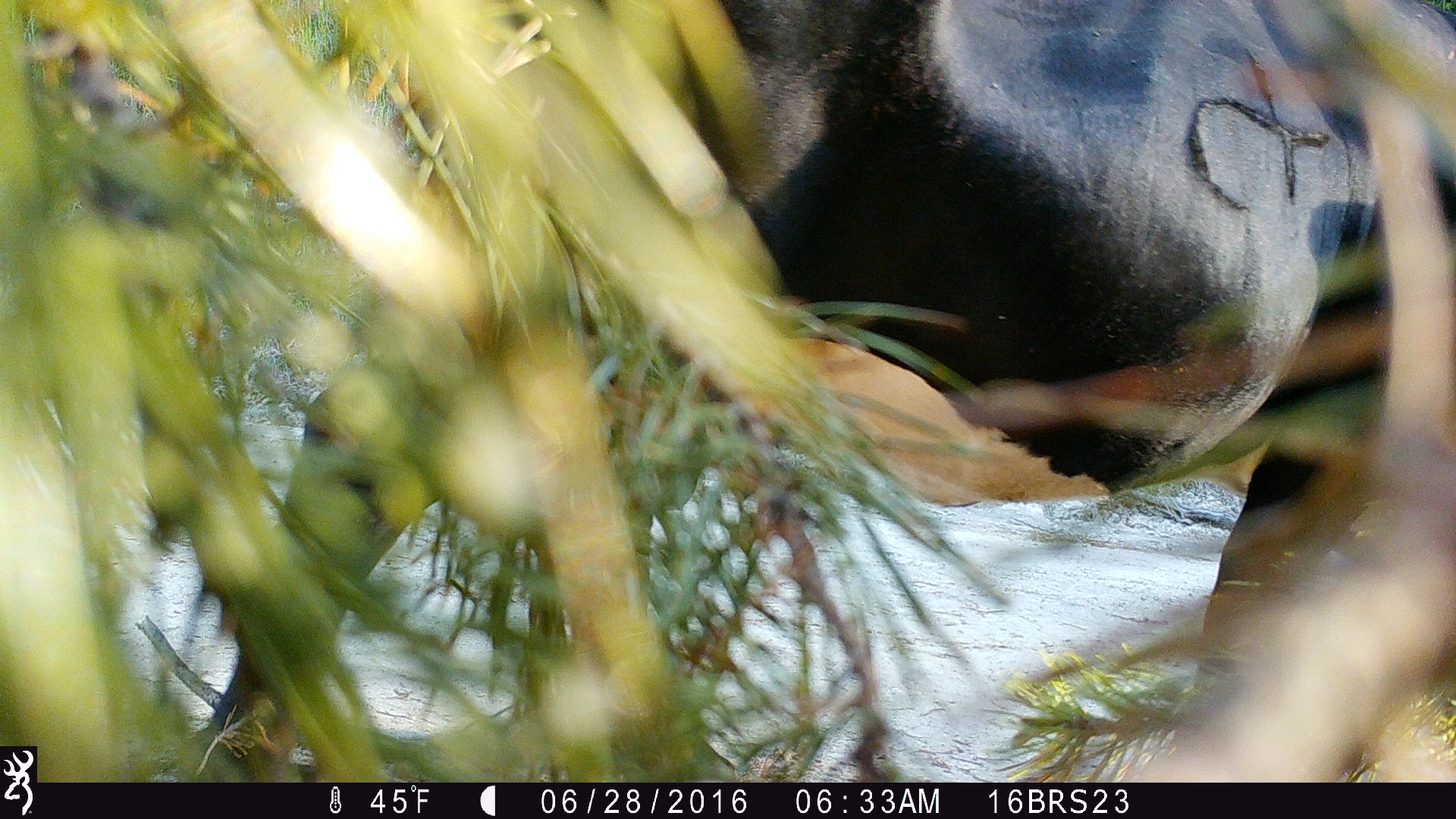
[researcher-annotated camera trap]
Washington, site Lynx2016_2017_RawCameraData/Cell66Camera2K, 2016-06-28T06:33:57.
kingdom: Animalia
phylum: Chordata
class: Mammalia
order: Artiodactyla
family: Bovidae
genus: Bos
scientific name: Bos taurus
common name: domestic cattle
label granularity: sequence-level